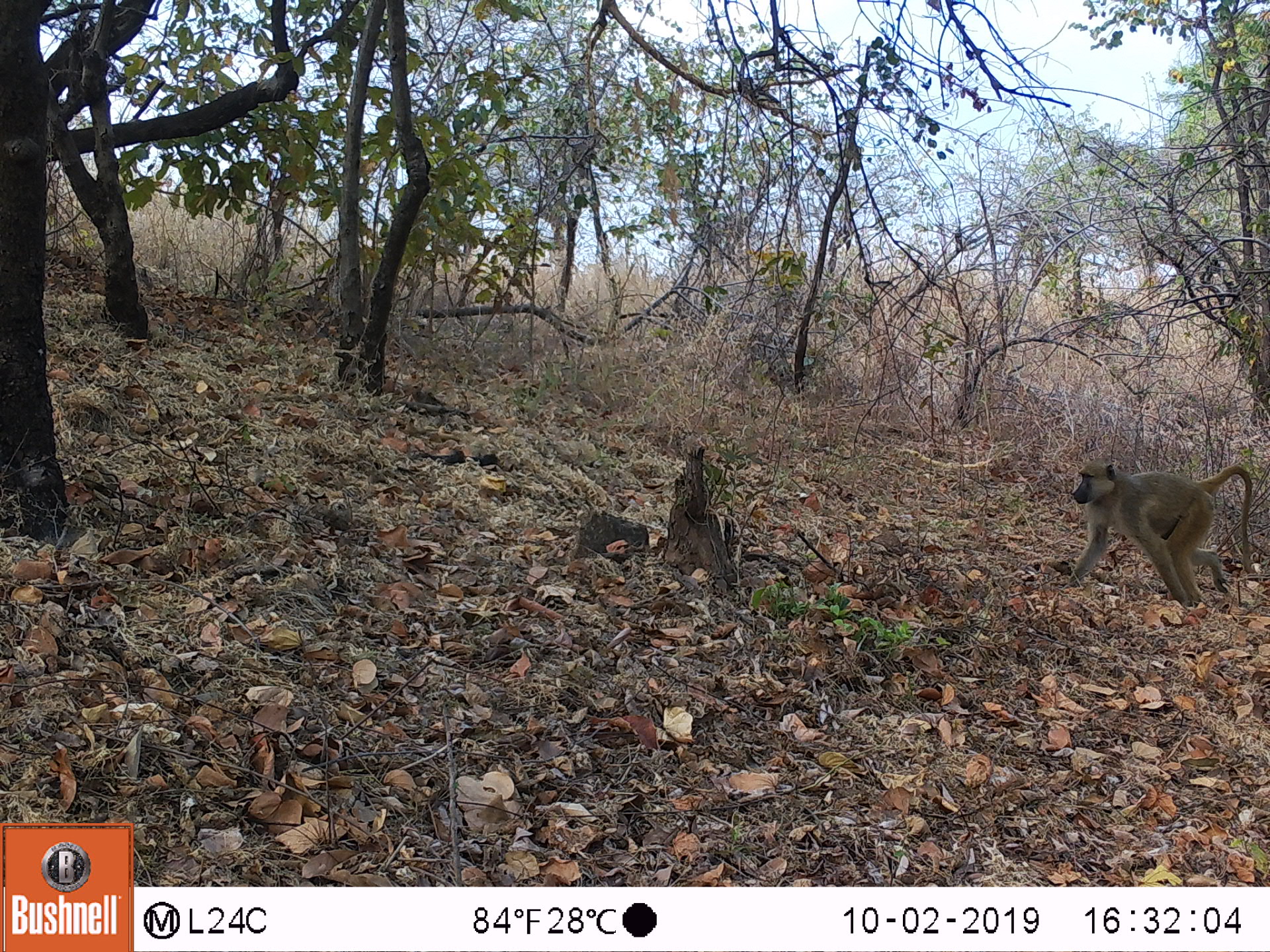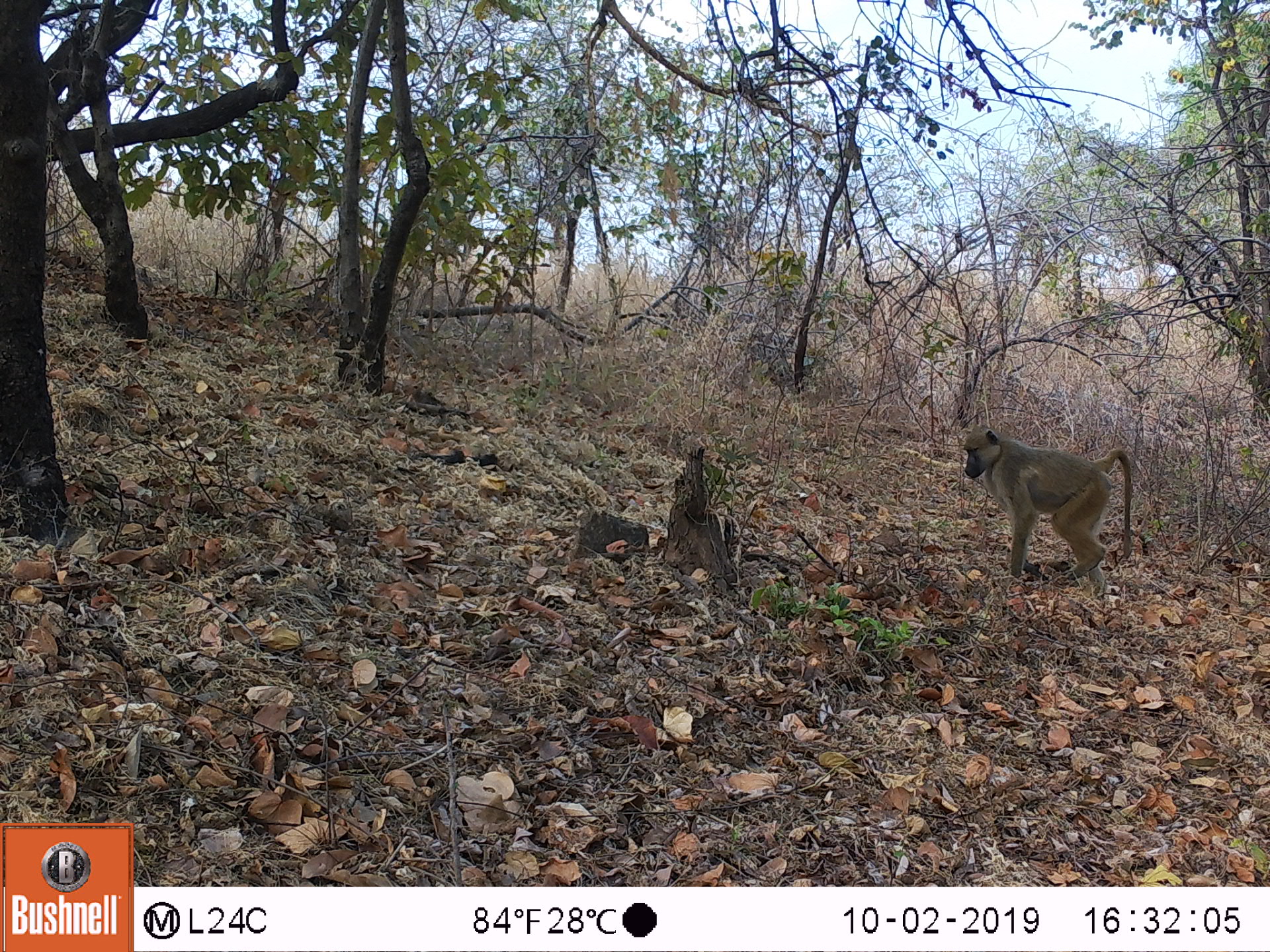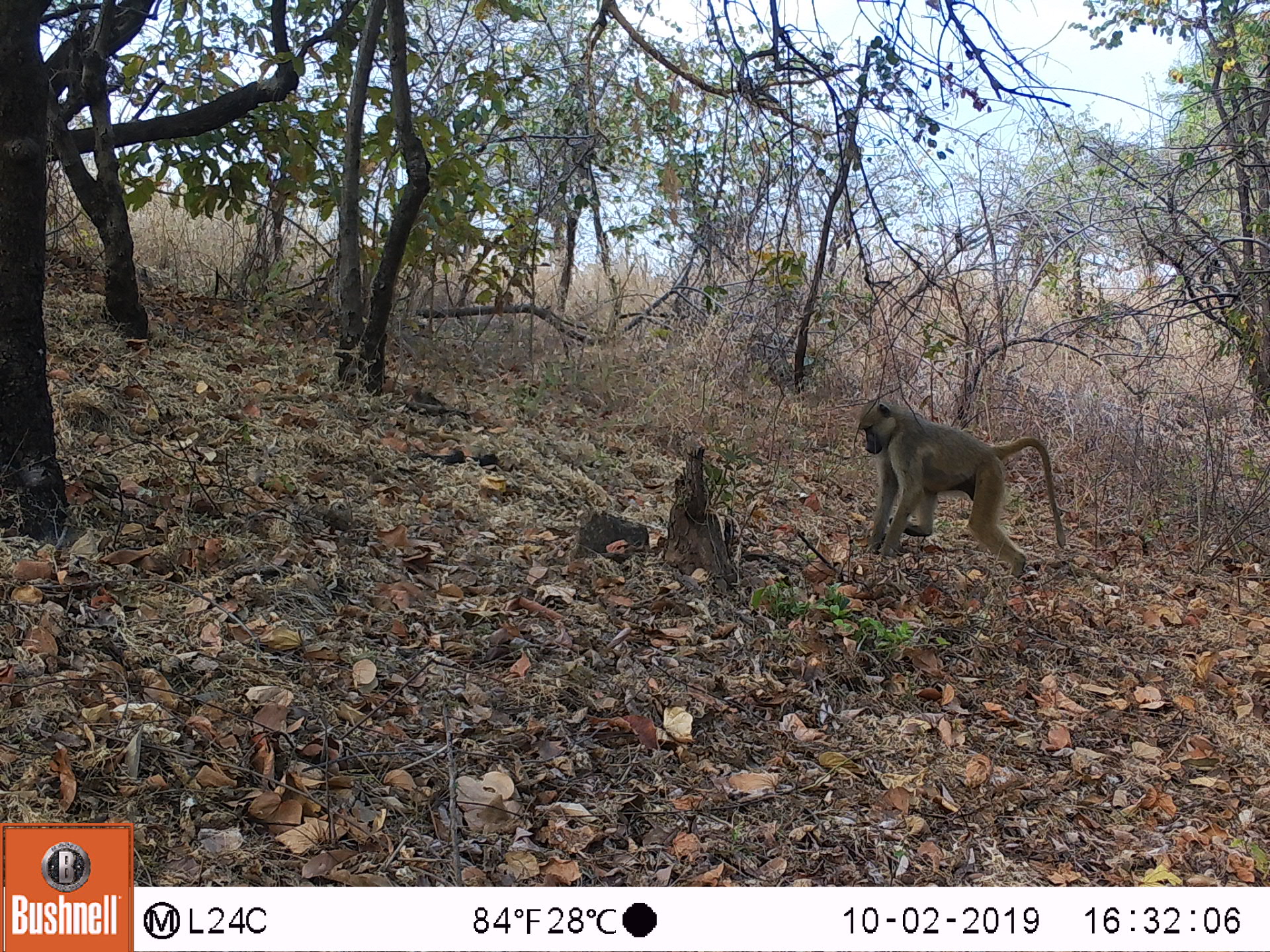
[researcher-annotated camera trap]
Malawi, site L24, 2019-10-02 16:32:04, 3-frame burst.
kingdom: Animalia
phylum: Chordata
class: Mammalia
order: Primates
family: Cercopithecidae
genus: Papio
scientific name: Papio cynocephalus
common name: yellow baboon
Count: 1.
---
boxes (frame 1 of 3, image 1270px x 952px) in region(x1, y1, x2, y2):
yellow baboon: region(1052, 461, 1253, 604)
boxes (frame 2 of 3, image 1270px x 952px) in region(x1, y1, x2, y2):
yellow baboon: region(958, 426, 1136, 584)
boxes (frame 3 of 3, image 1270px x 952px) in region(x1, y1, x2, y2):
yellow baboon: region(853, 399, 1067, 576)